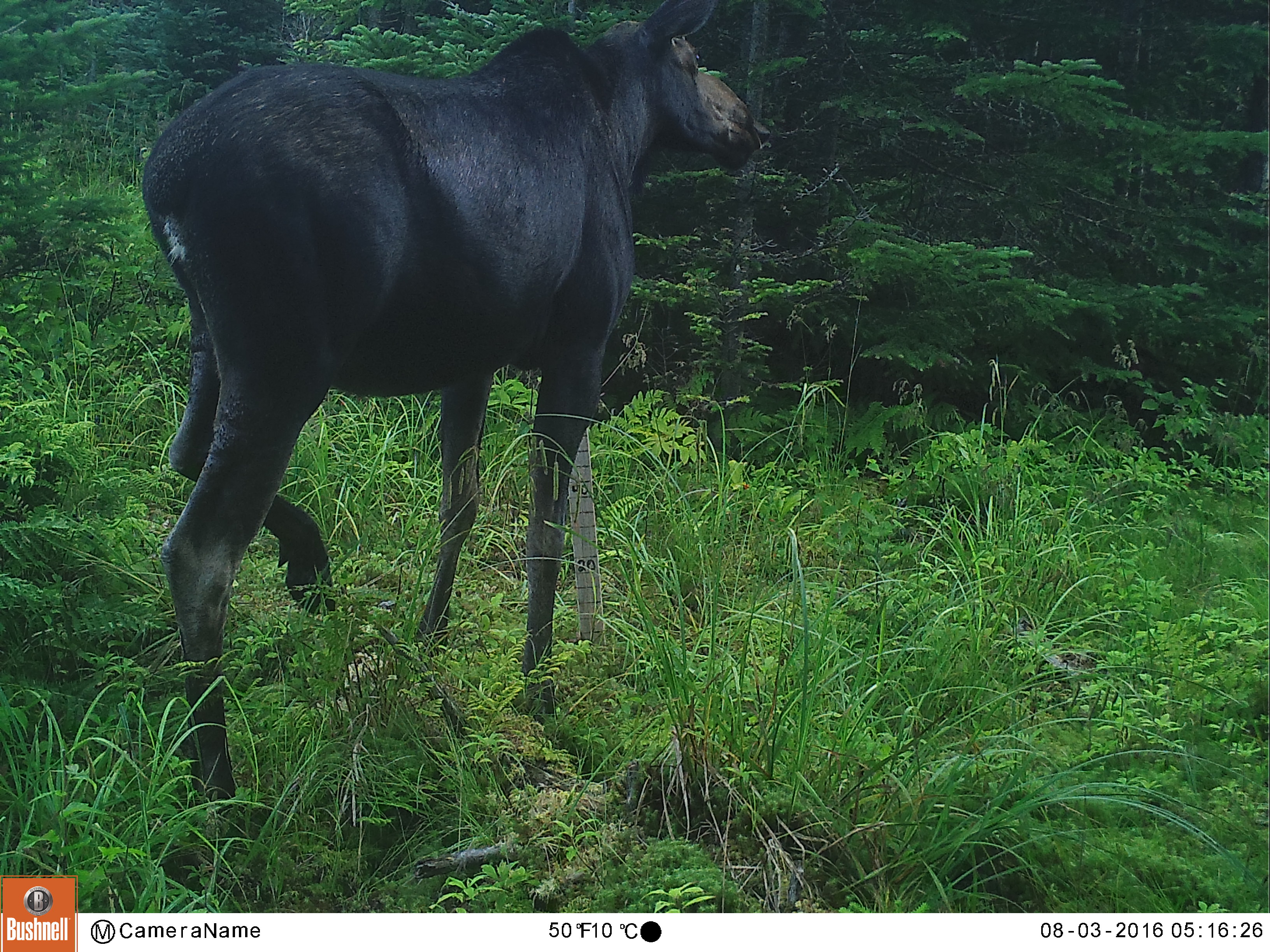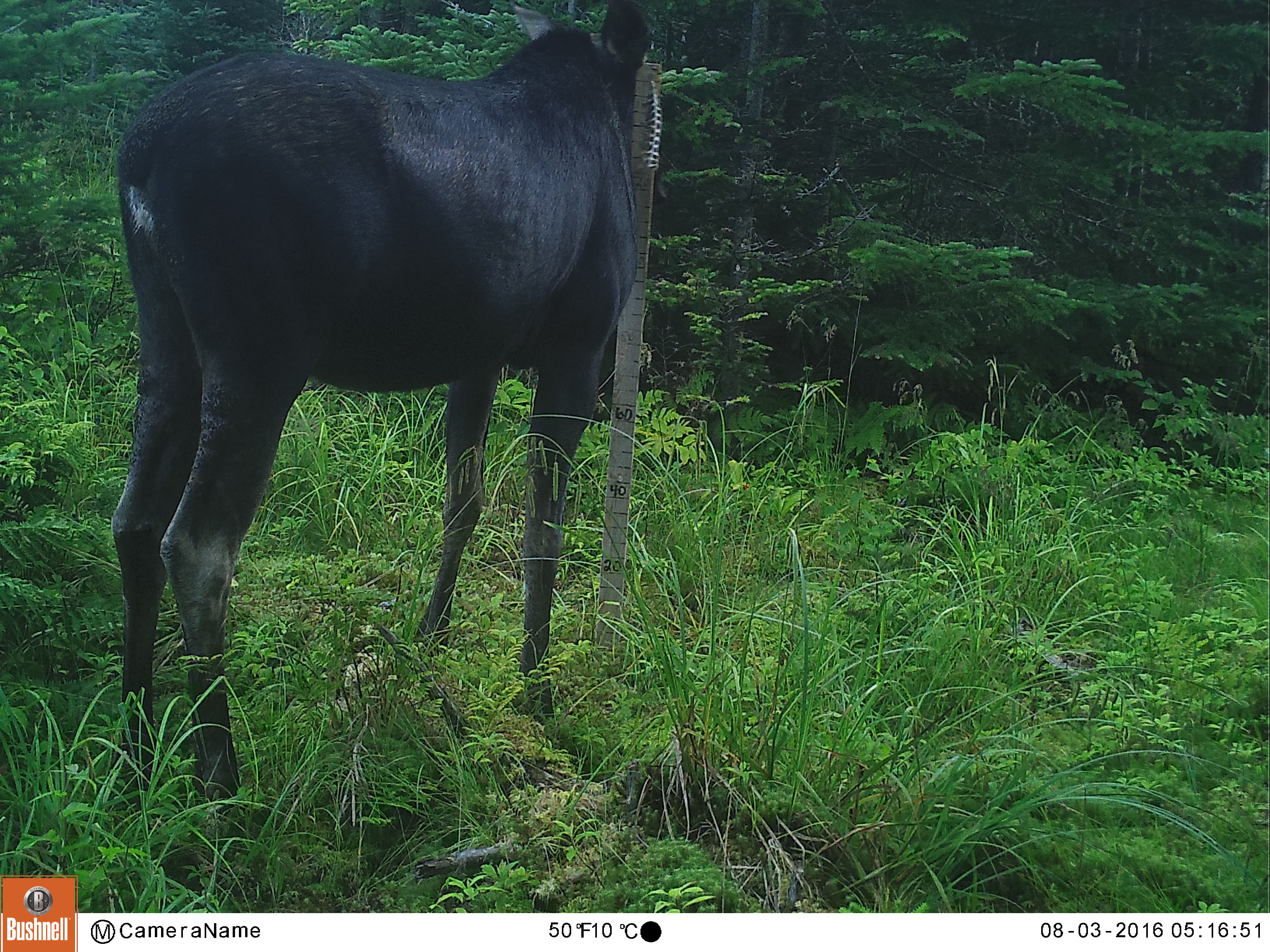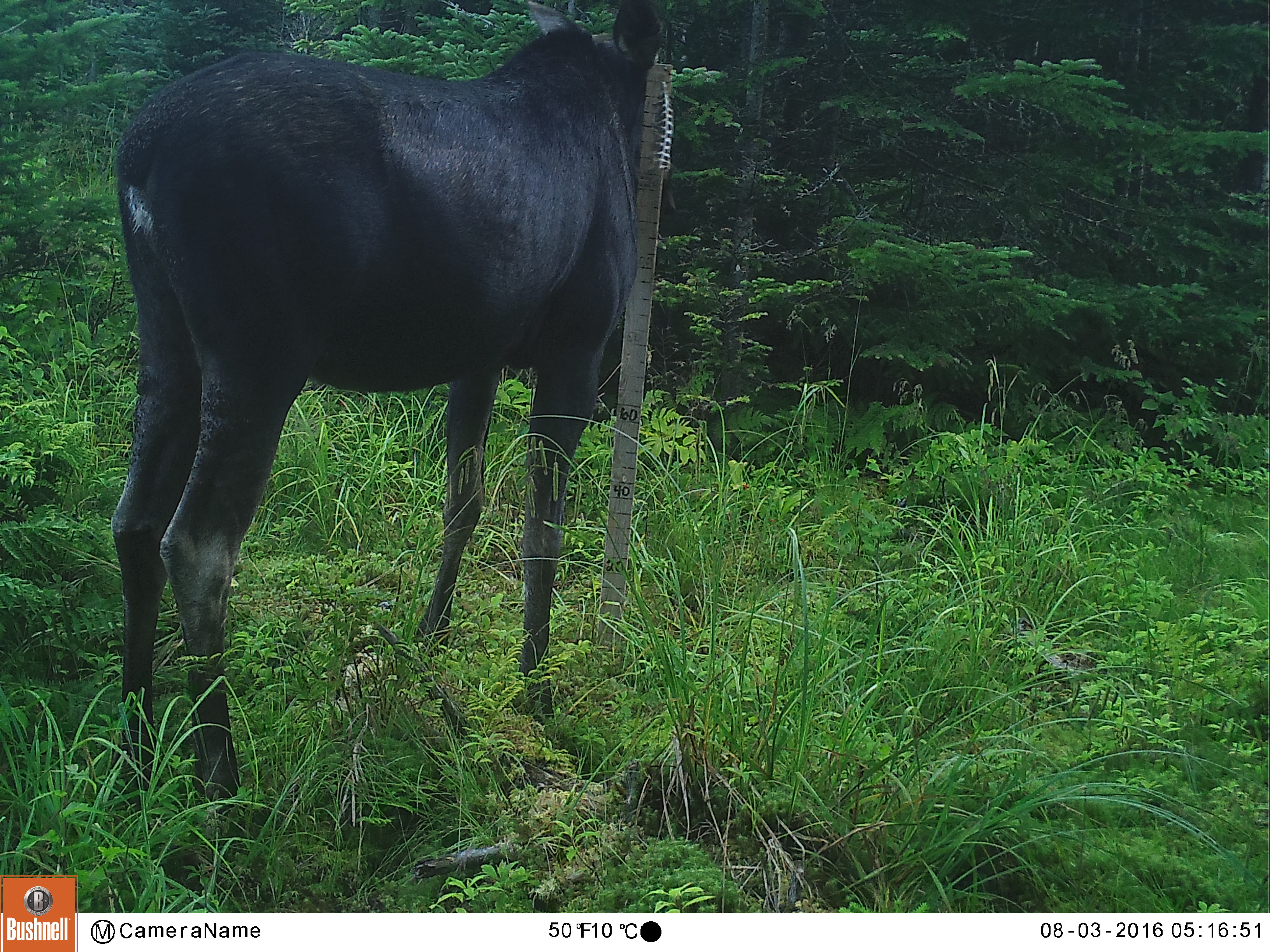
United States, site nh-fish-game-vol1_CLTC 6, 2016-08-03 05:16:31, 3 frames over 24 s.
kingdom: Animalia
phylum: Chordata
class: Mammalia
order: Artiodactyla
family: Cervidae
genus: Alces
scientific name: Alces alces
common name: moose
Moose (Alces alces).